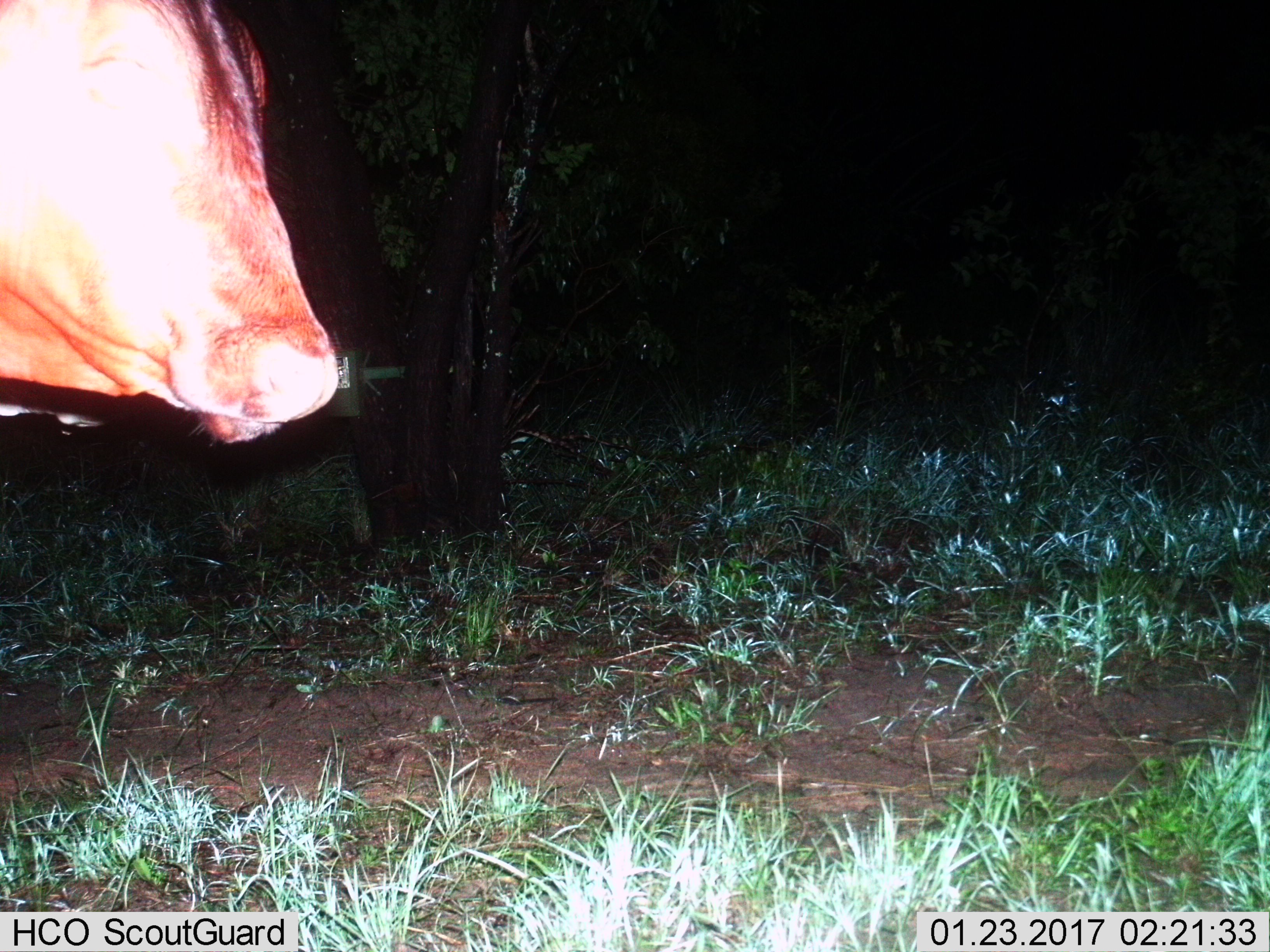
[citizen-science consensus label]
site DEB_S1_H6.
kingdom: Animalia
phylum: Chordata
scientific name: Vertebrata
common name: domestic animal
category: domesticanimal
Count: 1.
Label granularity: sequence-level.